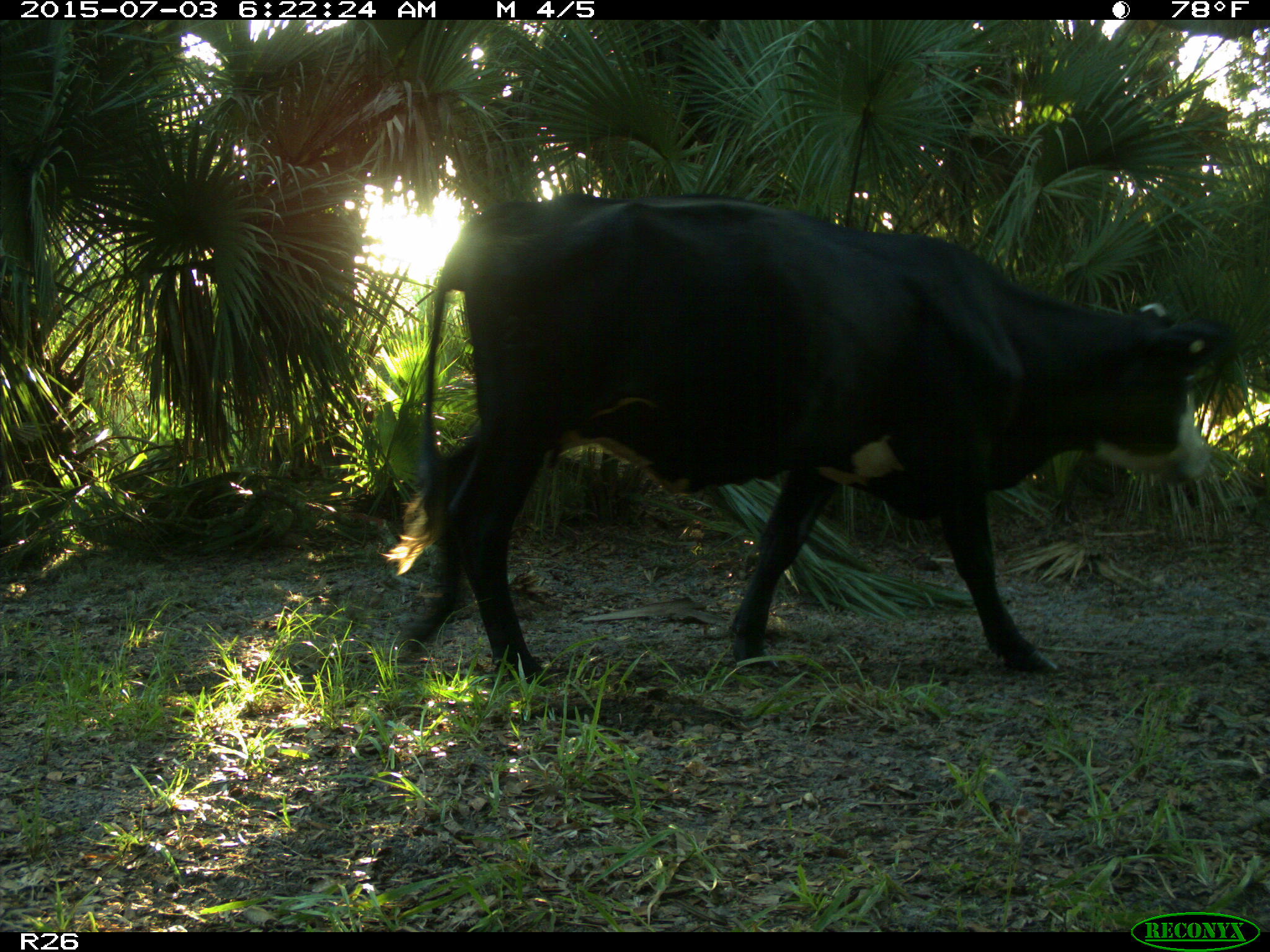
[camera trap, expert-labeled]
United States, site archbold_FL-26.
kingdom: Animalia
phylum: Chordata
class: Mammalia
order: Artiodactyla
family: Bovidae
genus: Bos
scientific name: Bos taurus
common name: domestic cow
Bos taurus (domestic cow).